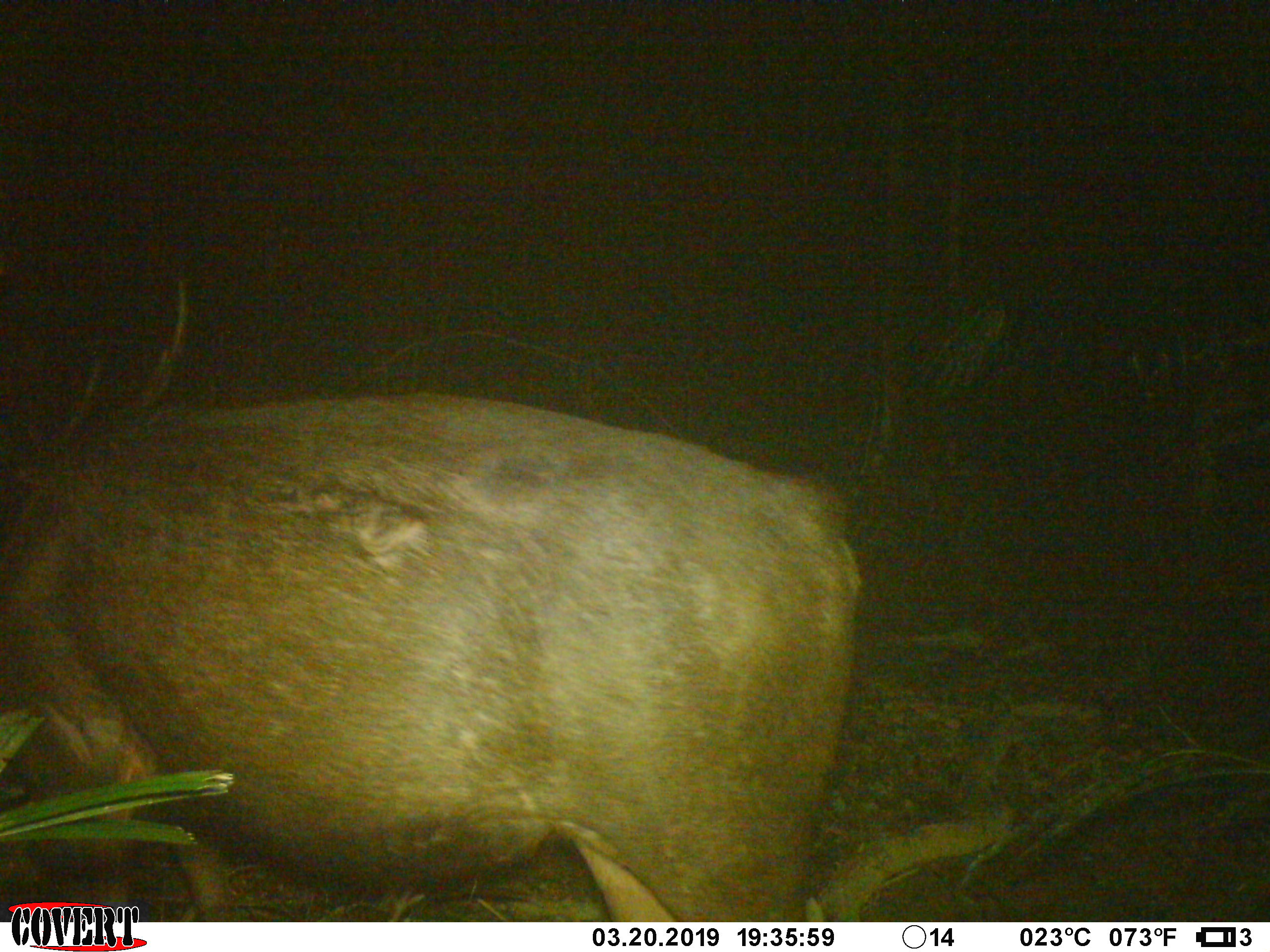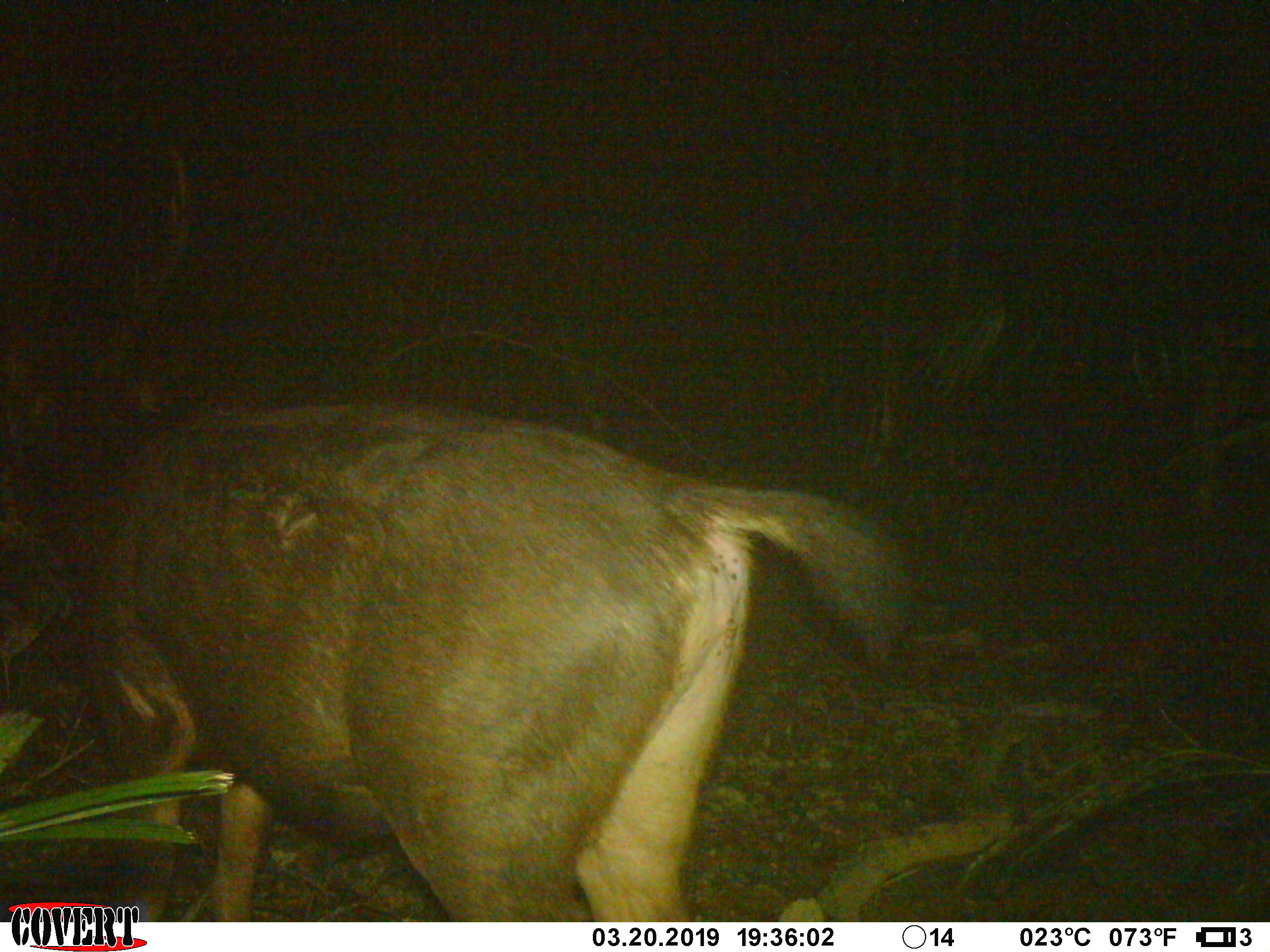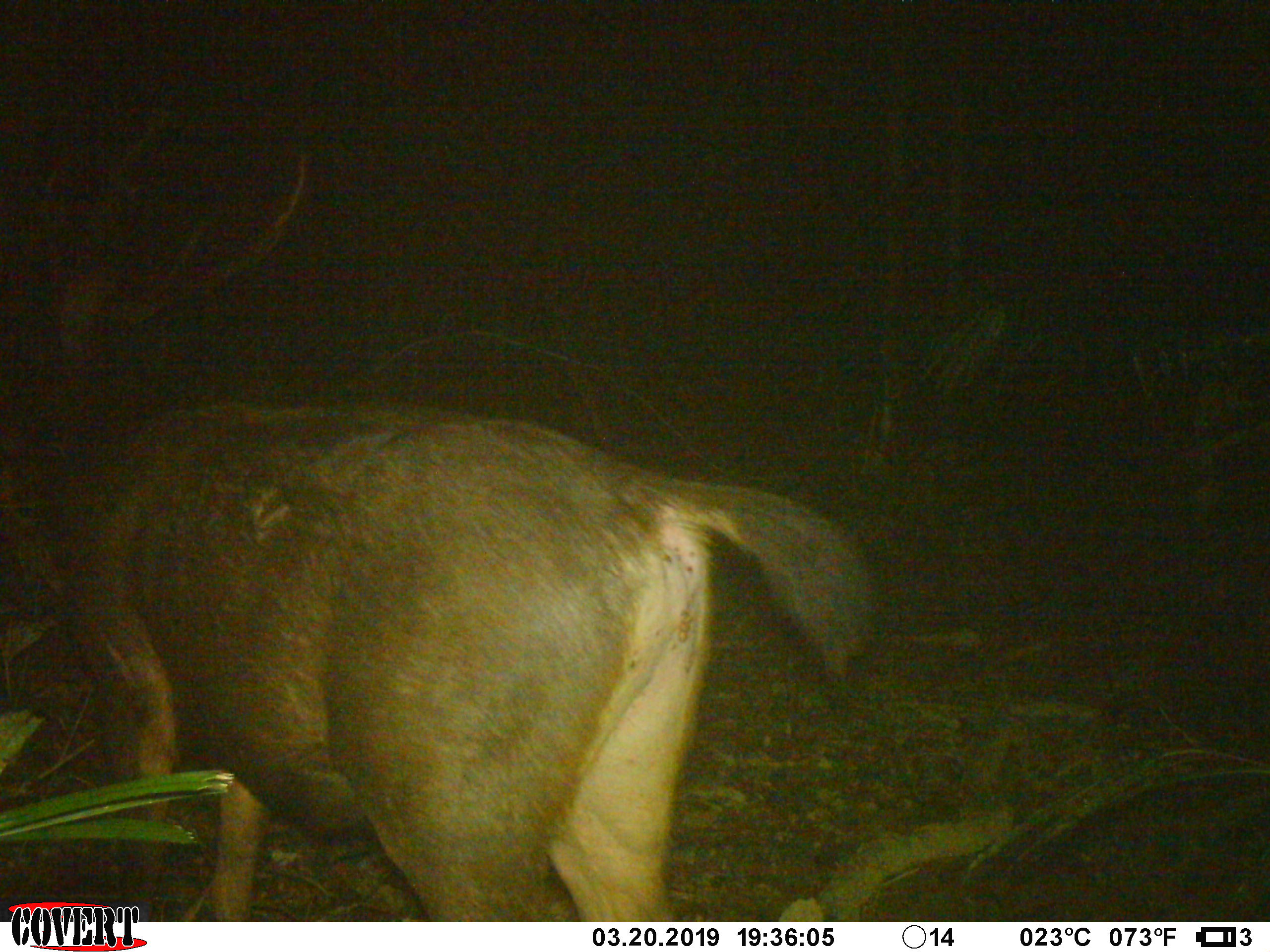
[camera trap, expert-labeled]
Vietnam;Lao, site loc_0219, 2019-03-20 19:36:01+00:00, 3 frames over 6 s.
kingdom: Animalia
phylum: Chordata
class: Mammalia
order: Artiodactyla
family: Cervidae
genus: Rusa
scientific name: Rusa unicolor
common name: sambar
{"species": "sambar (Rusa unicolor)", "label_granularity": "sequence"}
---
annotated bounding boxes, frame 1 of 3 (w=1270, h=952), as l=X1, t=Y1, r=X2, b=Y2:
sambar: l=0, t=386, r=863, b=921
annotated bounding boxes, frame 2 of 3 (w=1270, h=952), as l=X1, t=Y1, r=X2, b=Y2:
sambar: l=0, t=140, r=917, b=922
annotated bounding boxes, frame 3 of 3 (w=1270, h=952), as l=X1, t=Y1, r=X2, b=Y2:
sambar: l=1, t=147, r=872, b=921